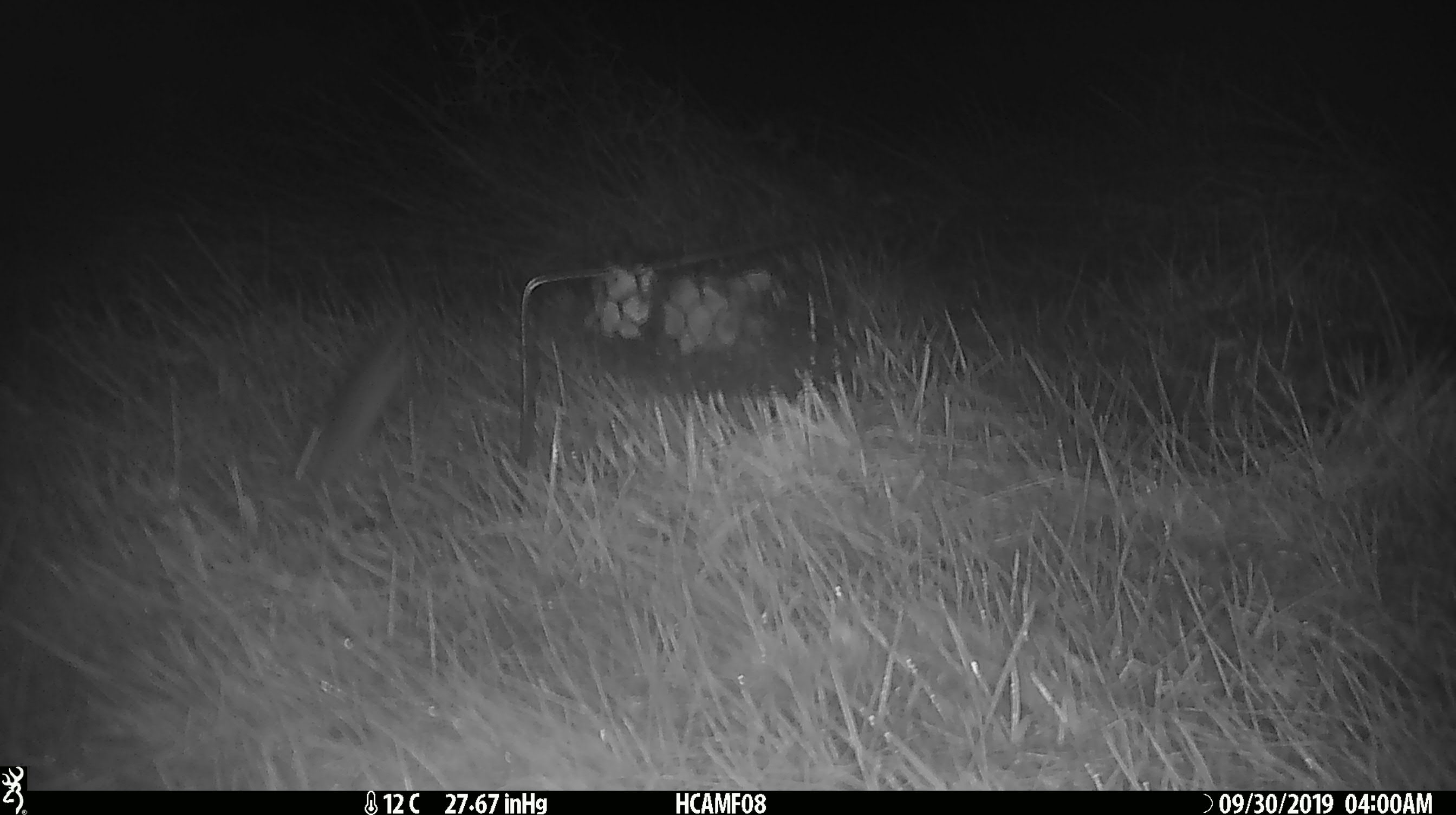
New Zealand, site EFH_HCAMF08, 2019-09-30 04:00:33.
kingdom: Animalia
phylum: Chordata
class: Mammalia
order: Rodentia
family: Muridae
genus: Mus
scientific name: Mus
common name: mouse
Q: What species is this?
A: Mouse (Mus).